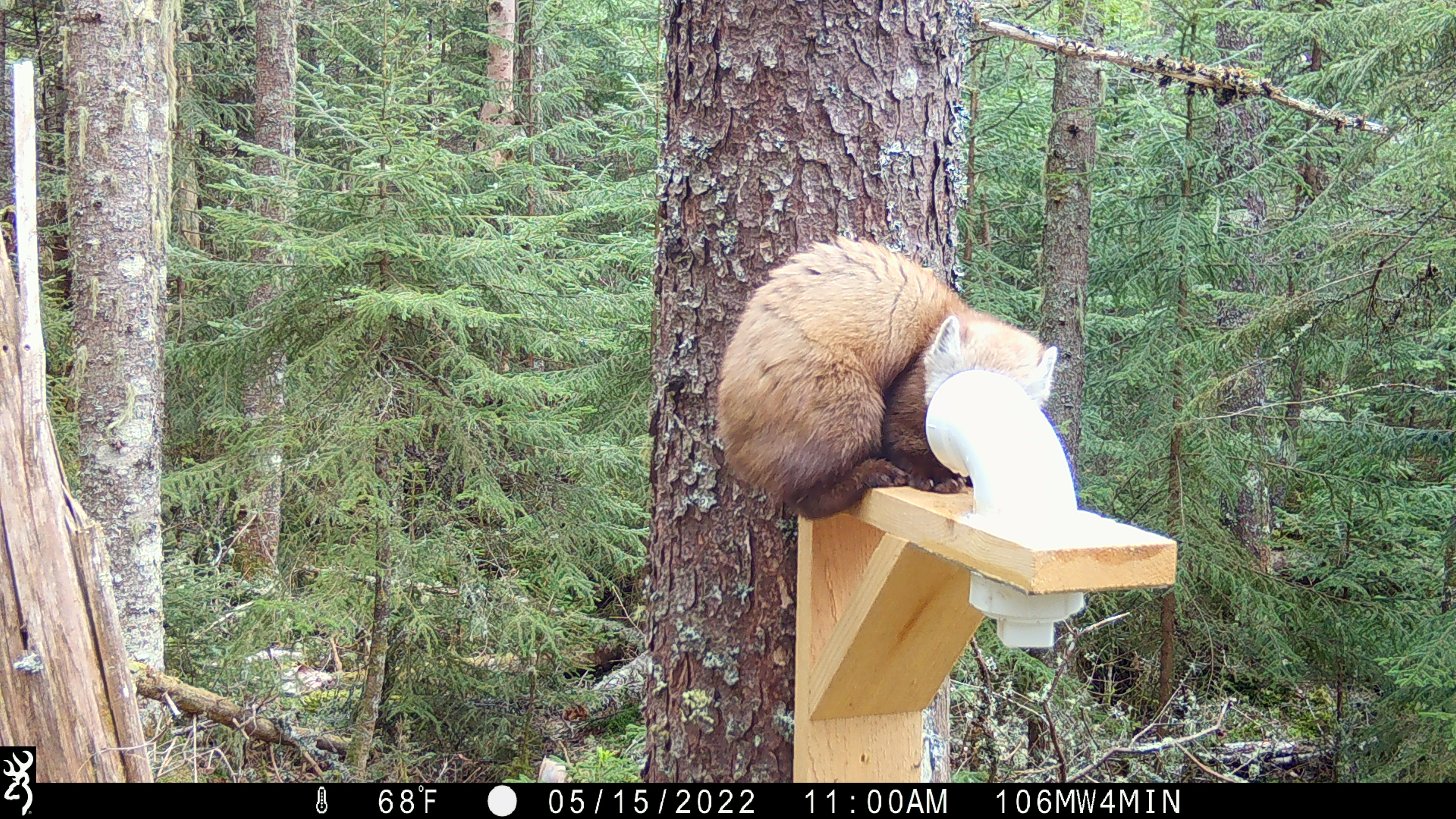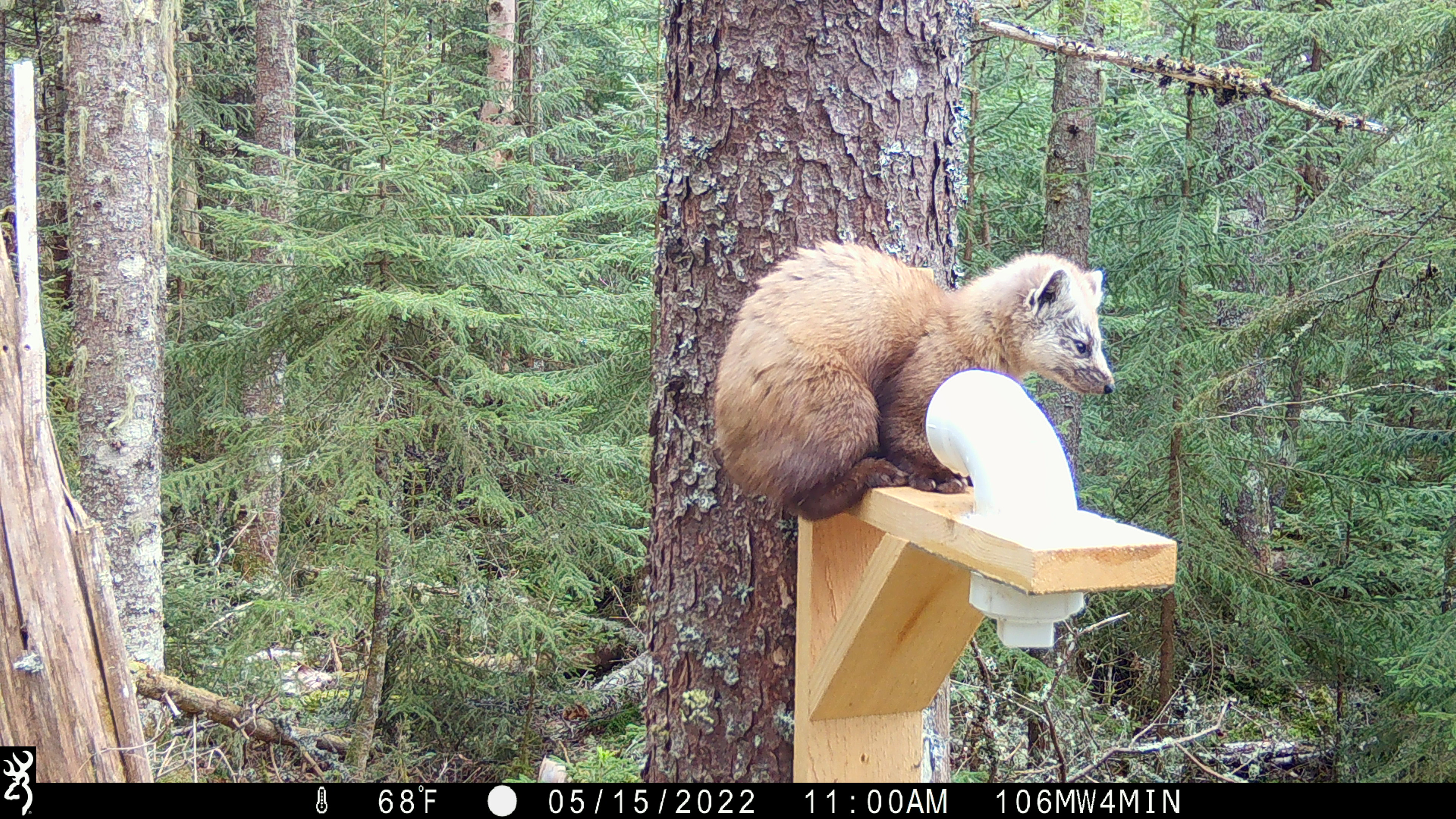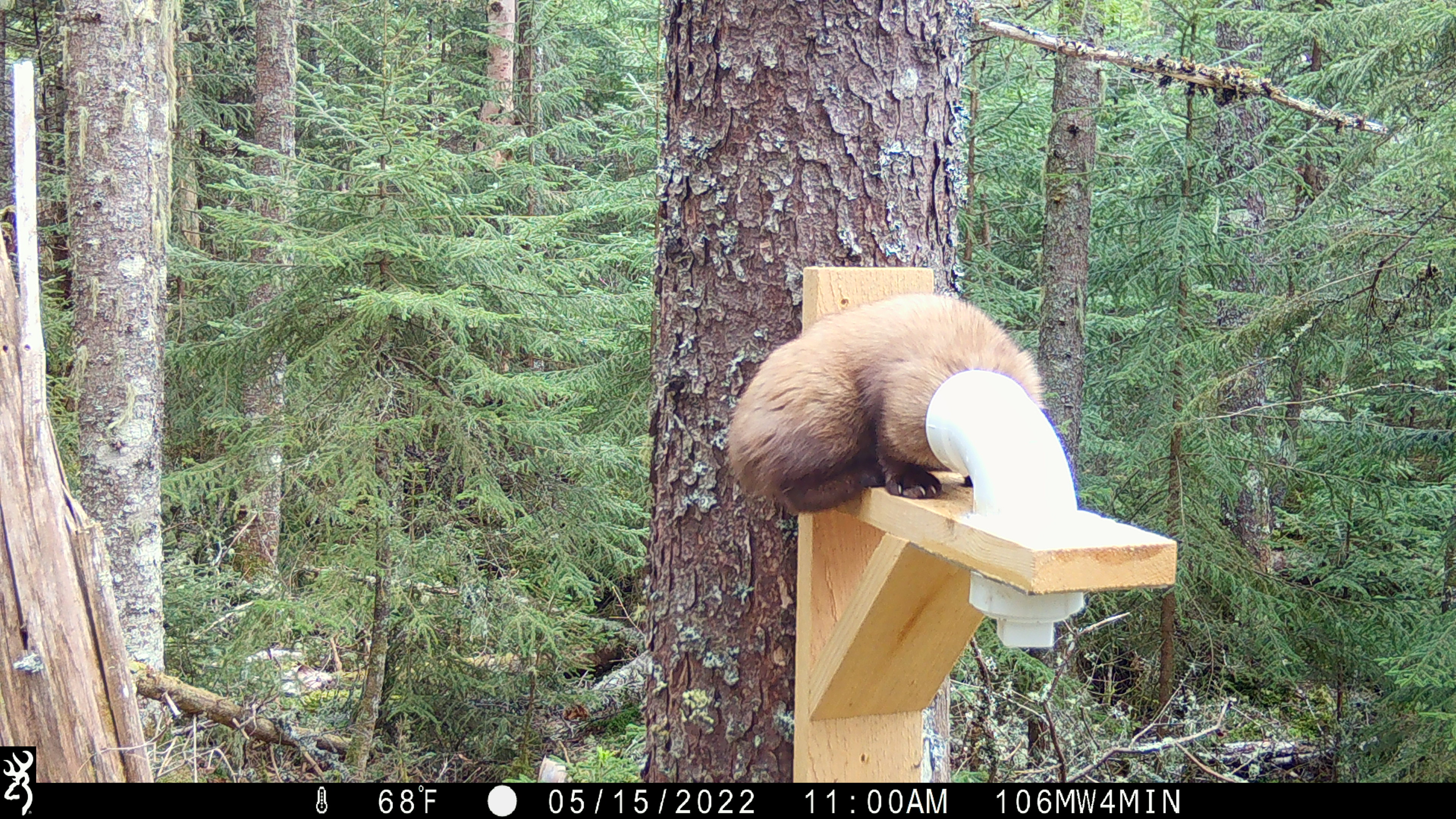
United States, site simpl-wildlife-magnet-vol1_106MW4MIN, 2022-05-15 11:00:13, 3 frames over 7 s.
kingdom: Animalia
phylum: Chordata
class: Mammalia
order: Carnivora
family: Mustelidae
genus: Martes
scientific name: Martes americana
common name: american marten